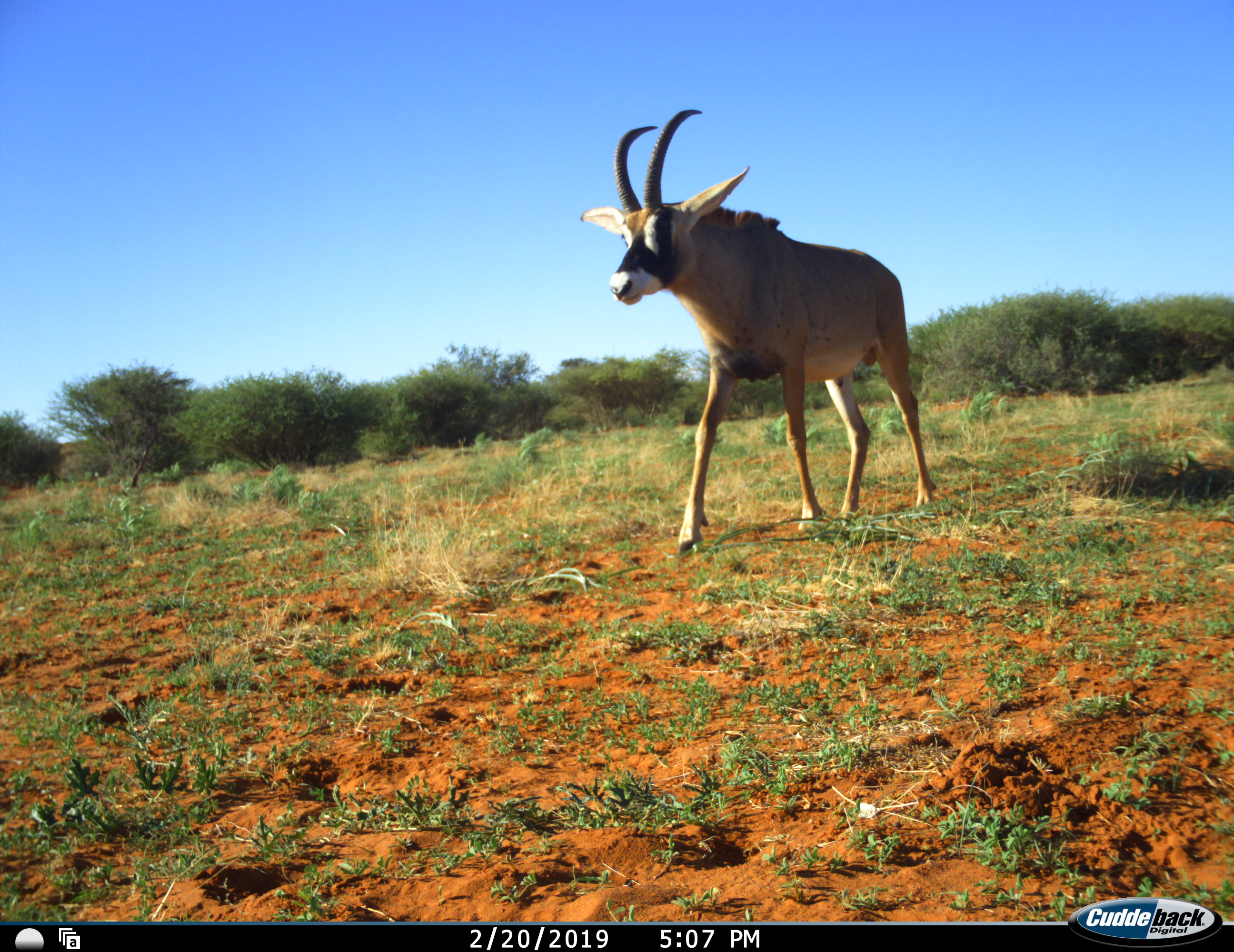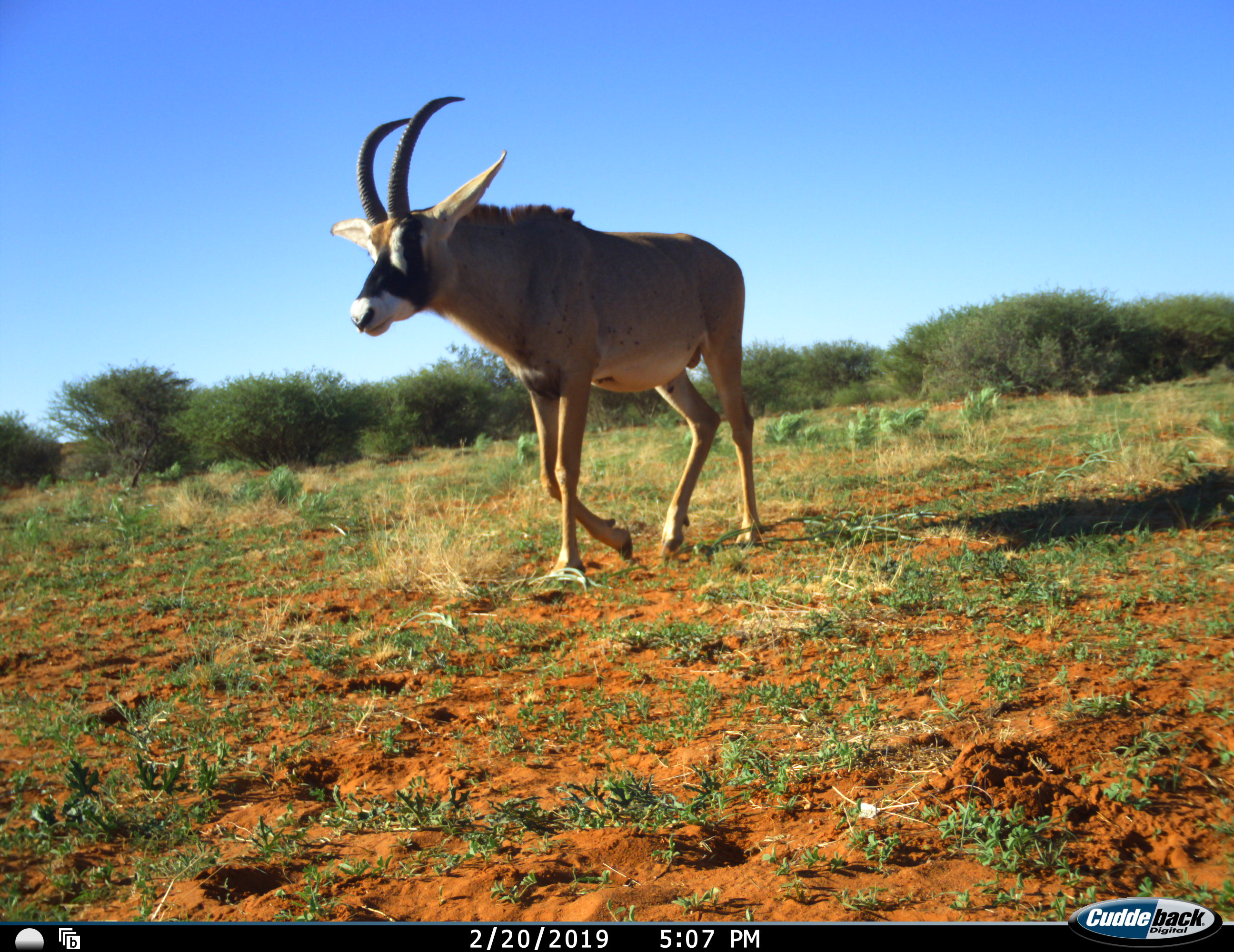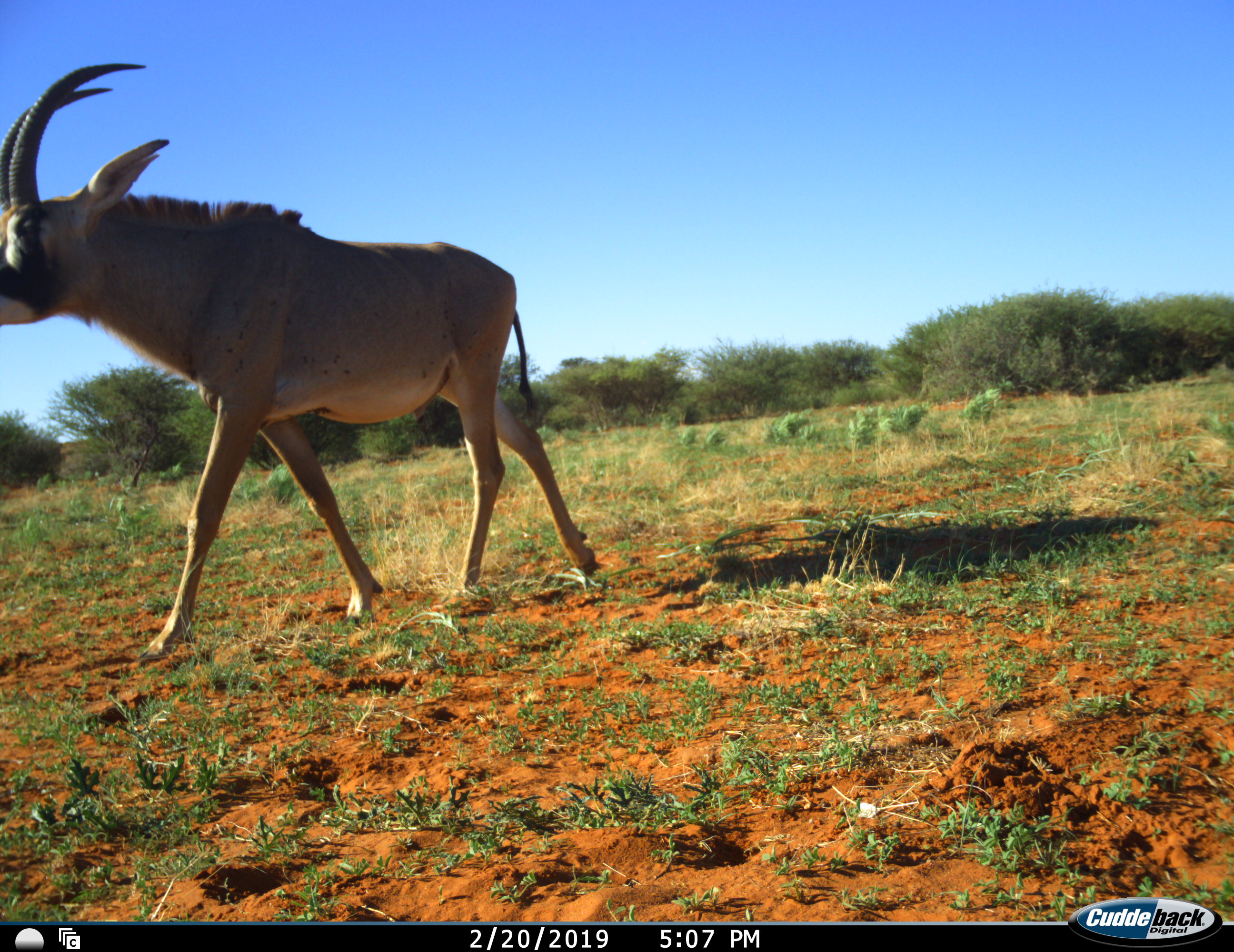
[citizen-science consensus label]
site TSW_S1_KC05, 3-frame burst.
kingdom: Animalia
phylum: Chordata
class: Mammalia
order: Artiodactyla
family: Bovidae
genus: Hippotragus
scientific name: Hippotragus equinus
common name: roan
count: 1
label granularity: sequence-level